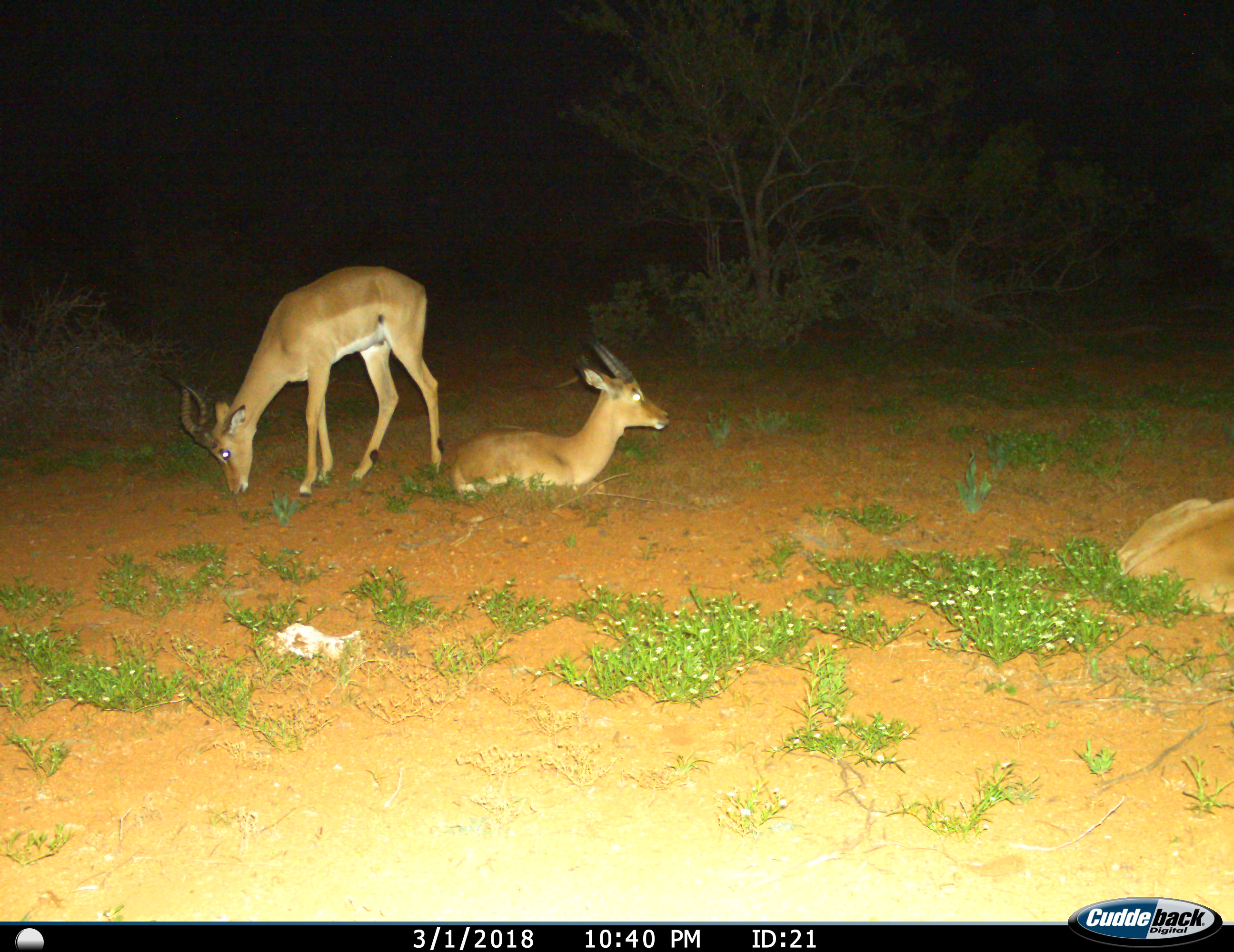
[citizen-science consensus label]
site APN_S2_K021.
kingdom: Animalia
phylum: Chordata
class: Mammalia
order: Artiodactyla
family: Bovidae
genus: Aepyceros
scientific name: Aepyceros melampus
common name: impala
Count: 3.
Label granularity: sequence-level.